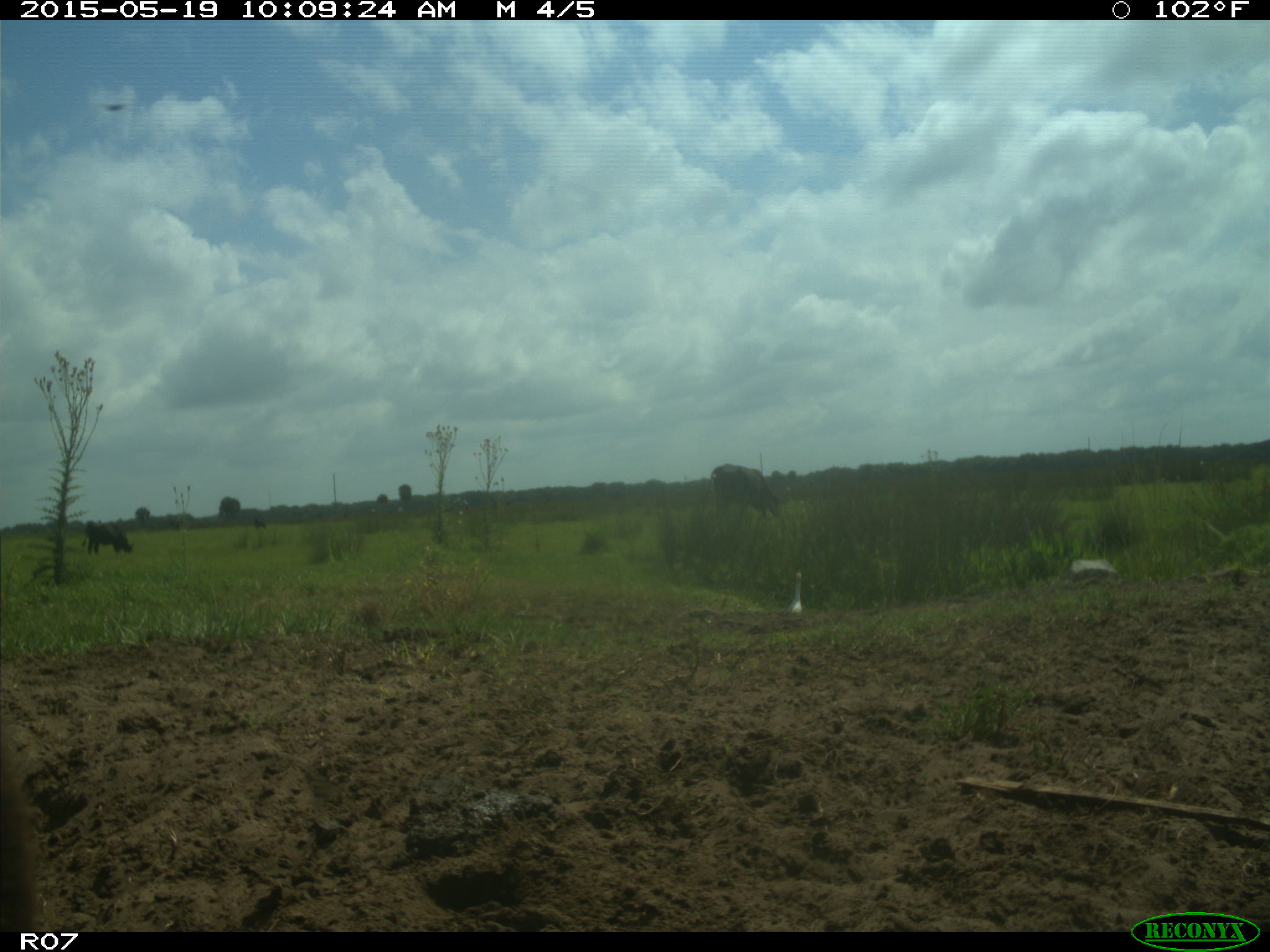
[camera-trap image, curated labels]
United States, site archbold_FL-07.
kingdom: Animalia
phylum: Chordata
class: Mammalia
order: Artiodactyla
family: Bovidae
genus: Bos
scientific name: Bos taurus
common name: domestic cow